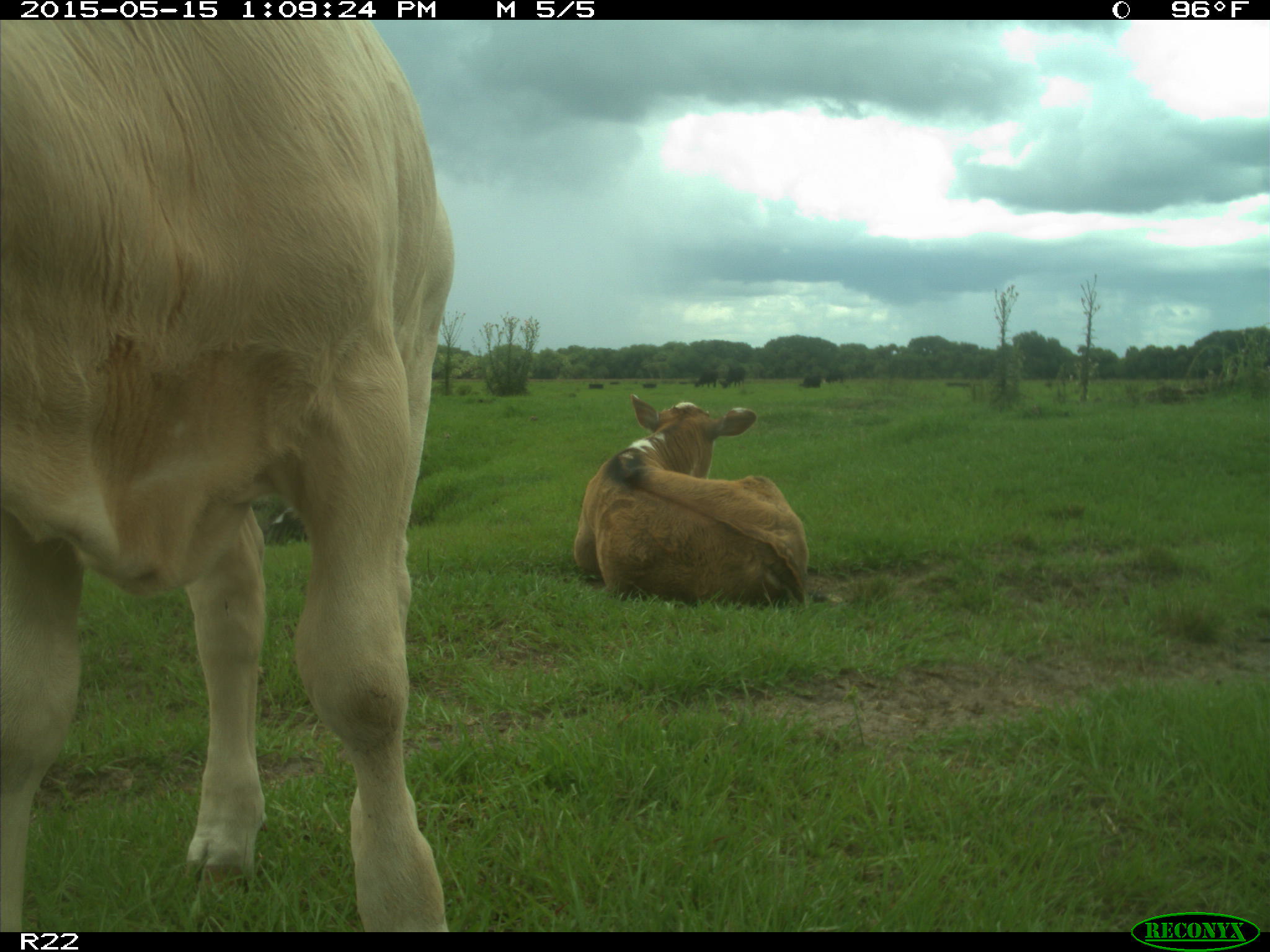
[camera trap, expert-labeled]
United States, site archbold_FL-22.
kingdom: Animalia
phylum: Chordata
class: Mammalia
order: Artiodactyla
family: Bovidae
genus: Bos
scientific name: Bos taurus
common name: domestic cow